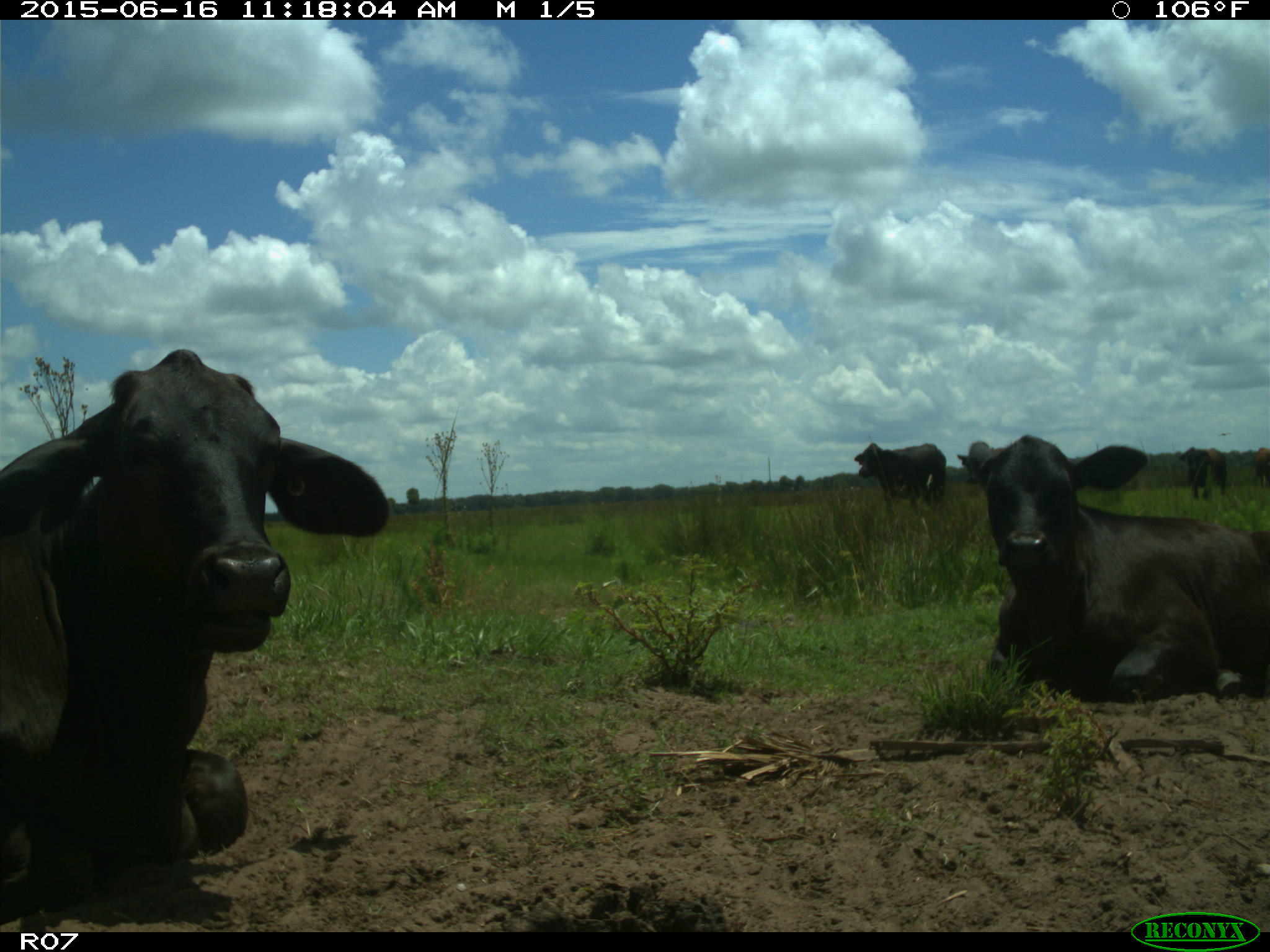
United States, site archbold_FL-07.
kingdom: Animalia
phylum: Chordata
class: Mammalia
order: Artiodactyla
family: Bovidae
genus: Bos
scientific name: Bos taurus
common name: domestic cow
Bos taurus (domestic cow).